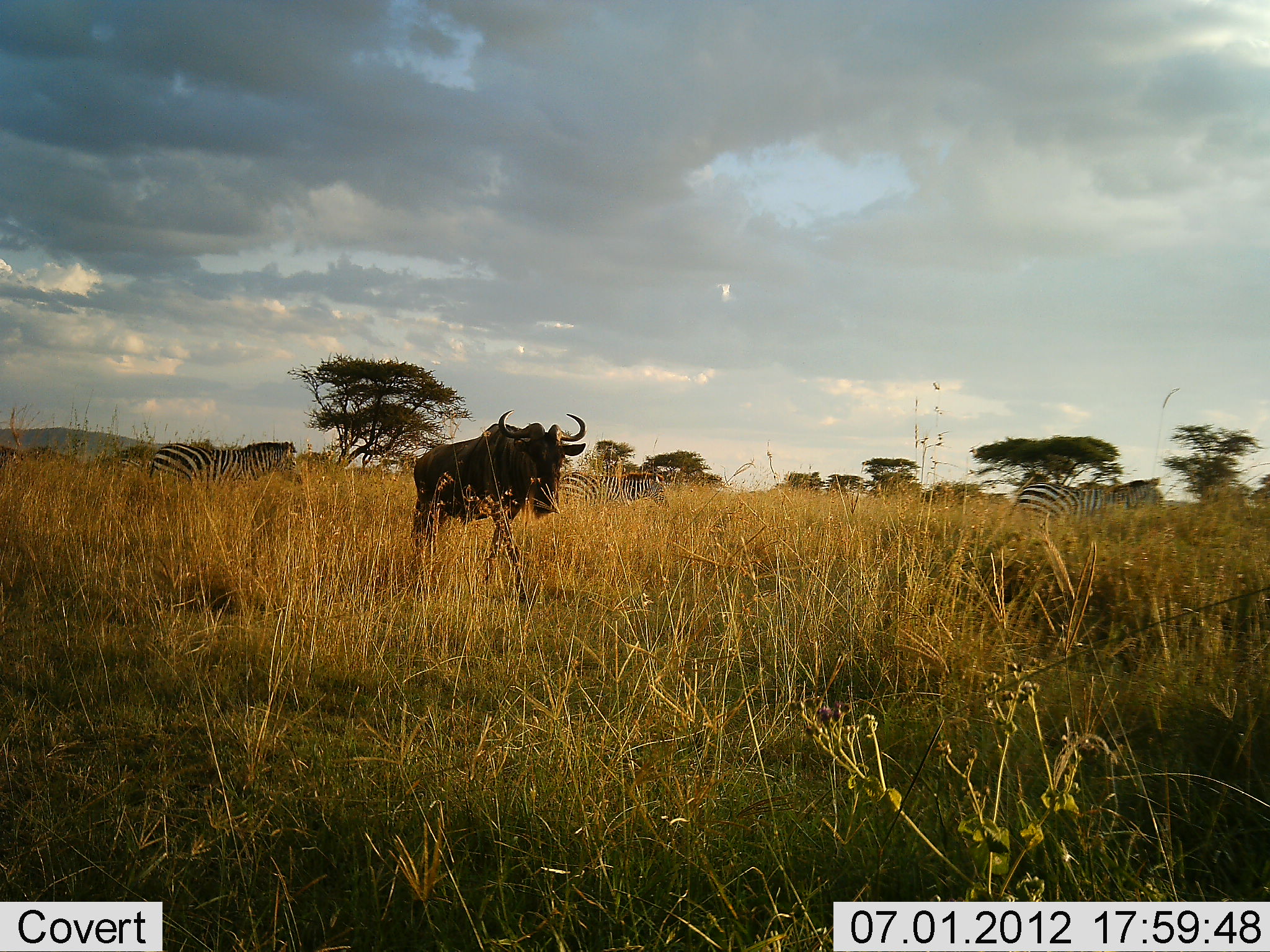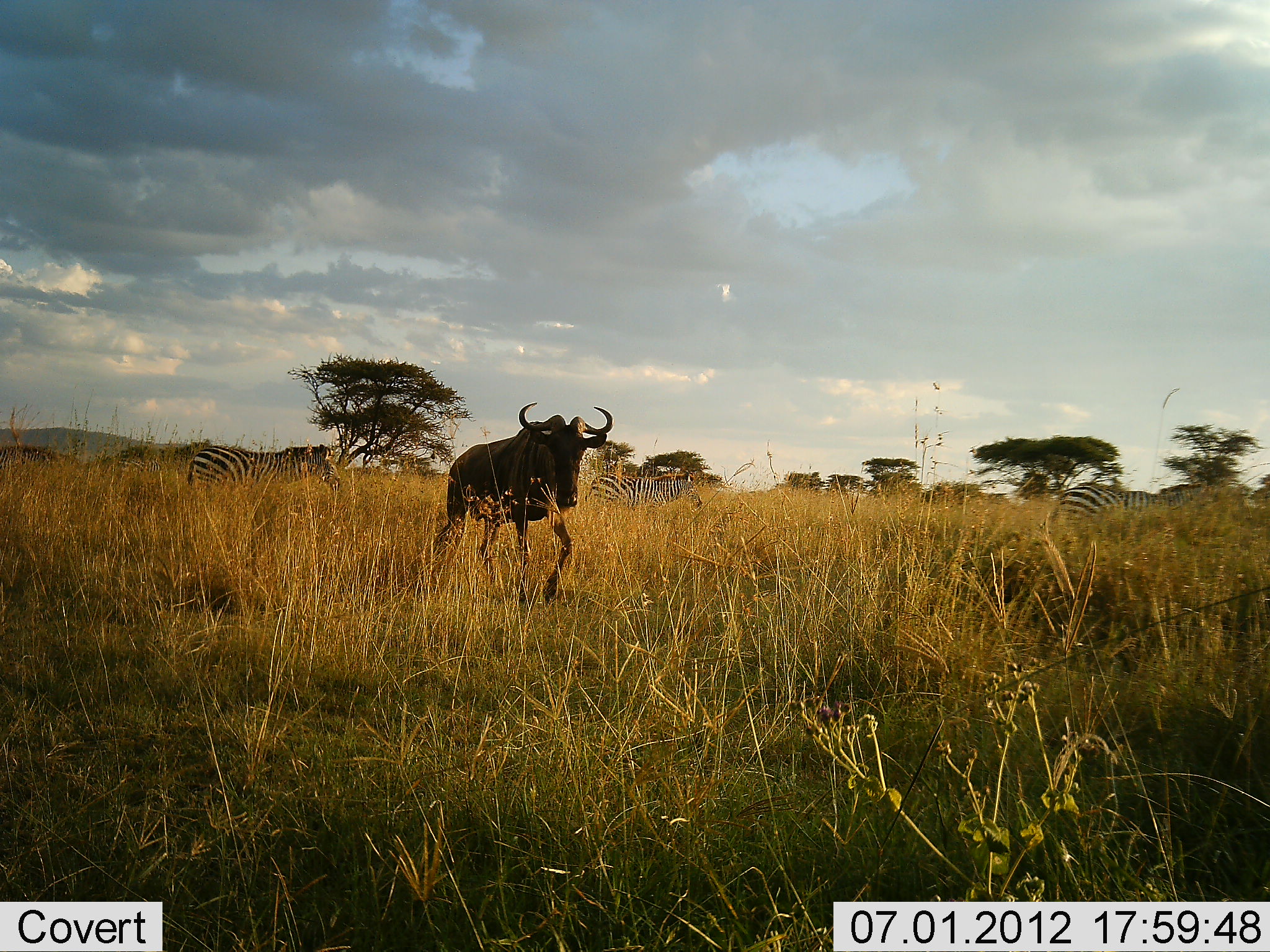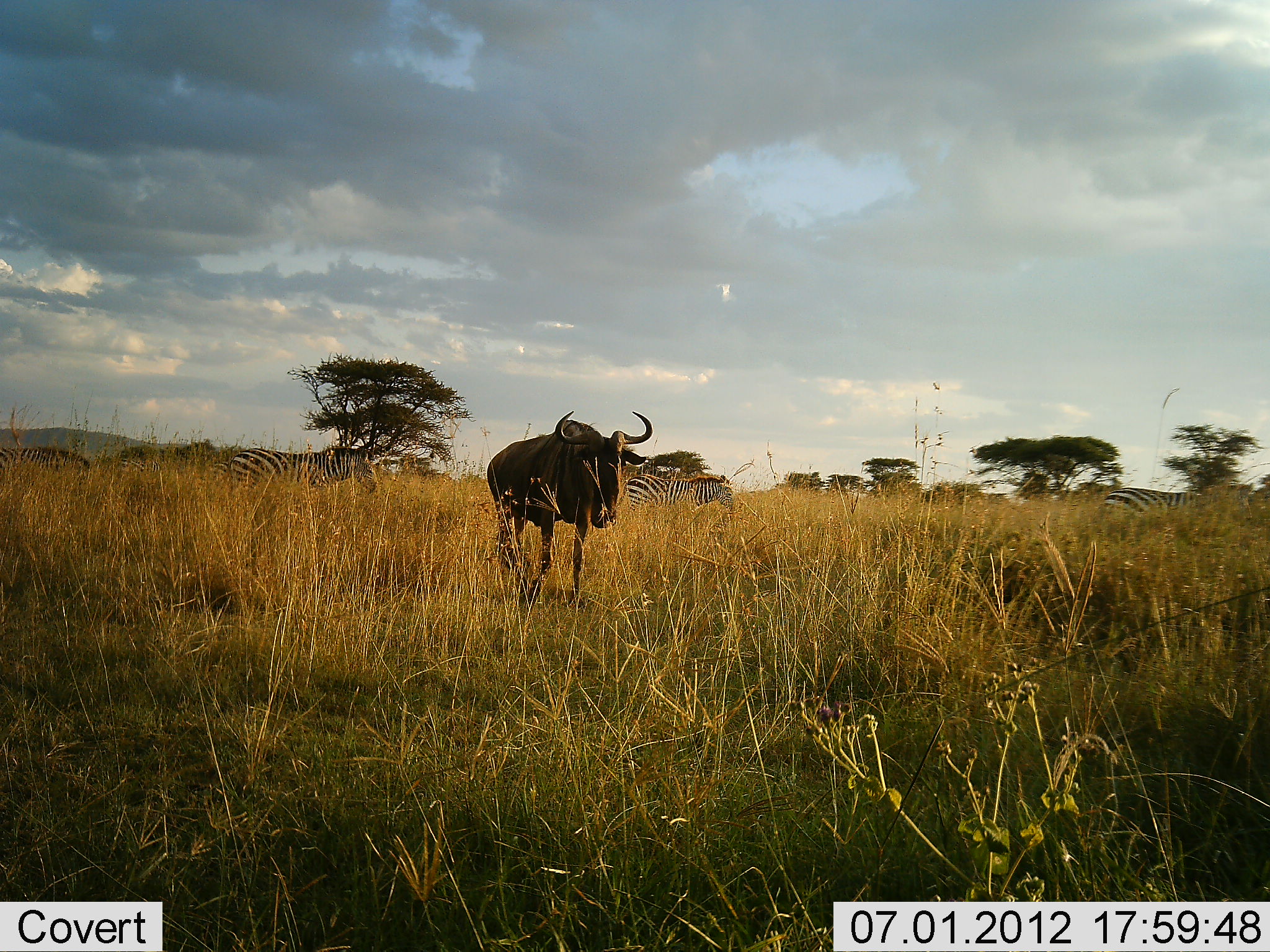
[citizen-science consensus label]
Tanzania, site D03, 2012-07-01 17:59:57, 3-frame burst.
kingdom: Animalia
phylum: Chordata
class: Mammalia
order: Artiodactyla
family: Bovidae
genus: Connochaetes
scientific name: Connochaetes taurinus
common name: blue wildebeest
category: wildebeest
Wildebeest (blue wildebeest) (Connochaetes taurinus), count 1. Behavior (volunteer vote fractions): standing 10%, resting 0%, moving 100%, interacting 10%. Young present (vote fraction): 0%. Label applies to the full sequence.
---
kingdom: Animalia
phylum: Chordata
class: Mammalia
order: Perissodactyla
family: Equidae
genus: Equus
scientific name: Equus quagga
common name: plains zebra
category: zebra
Zebra (plains zebra) (Equus quagga), count 4. Behavior (volunteer vote fractions): standing 0%, resting 0%, moving 100%, interacting 0%. Young present (vote fraction): 0%. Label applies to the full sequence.